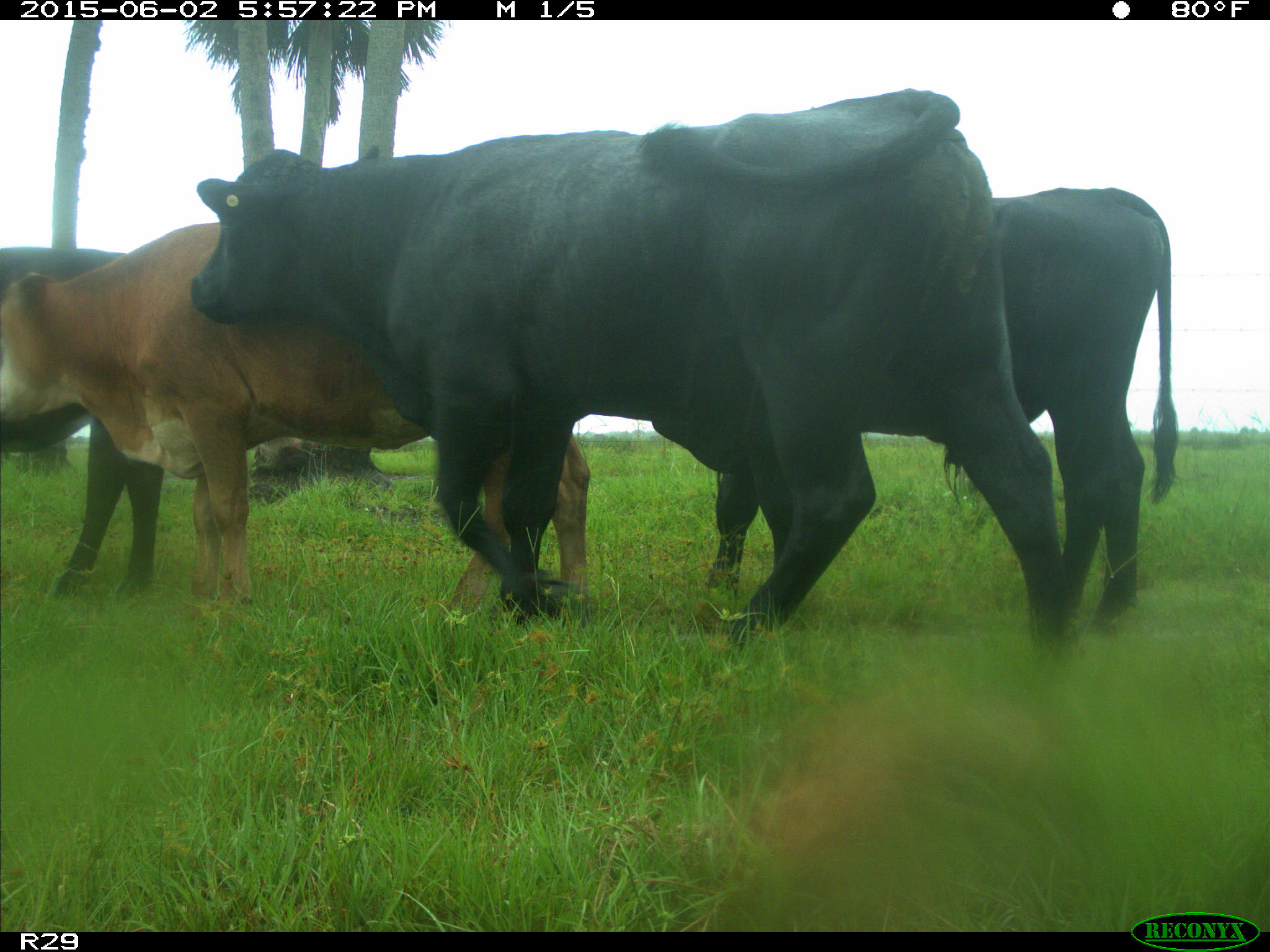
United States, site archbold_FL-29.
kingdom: Animalia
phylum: Chordata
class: Mammalia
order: Artiodactyla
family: Bovidae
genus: Bos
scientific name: Bos taurus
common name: domestic cow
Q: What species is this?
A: Bos taurus (domestic cow).